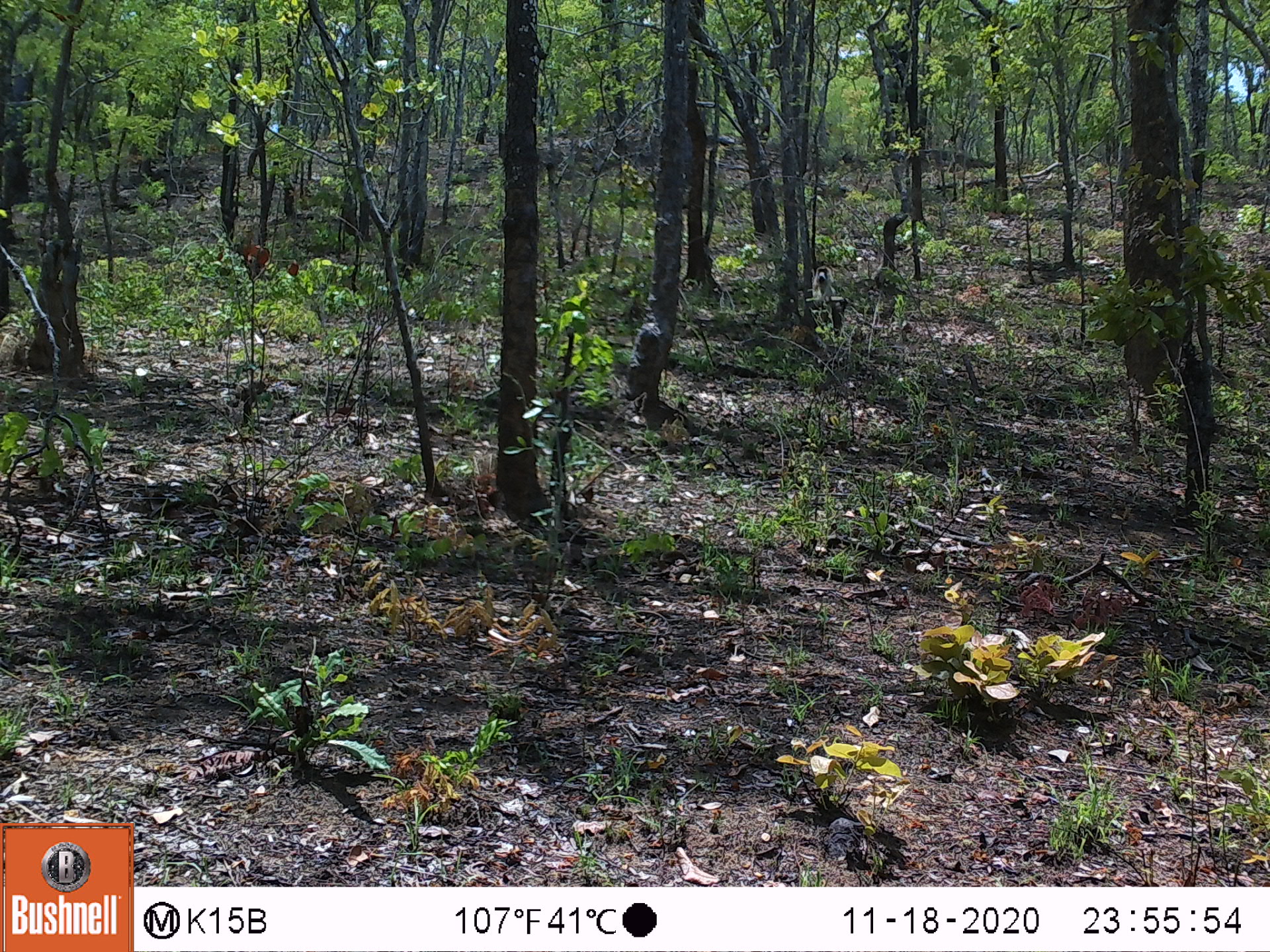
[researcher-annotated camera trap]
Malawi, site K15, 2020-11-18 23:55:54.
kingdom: Animalia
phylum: Chordata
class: Mammalia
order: Primates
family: Cercopithecidae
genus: Papio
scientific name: Papio cynocephalus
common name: yellow baboon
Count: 1.